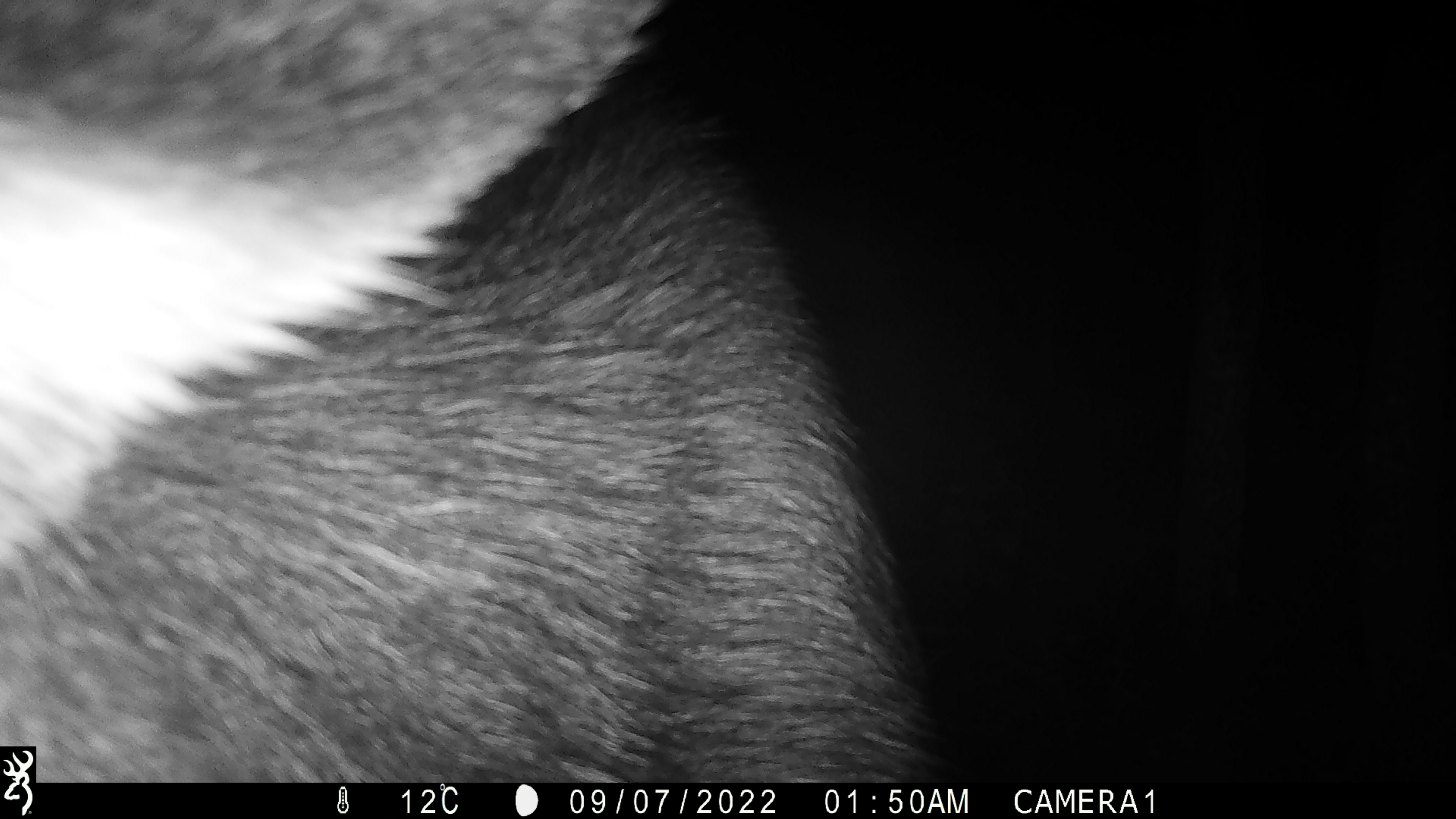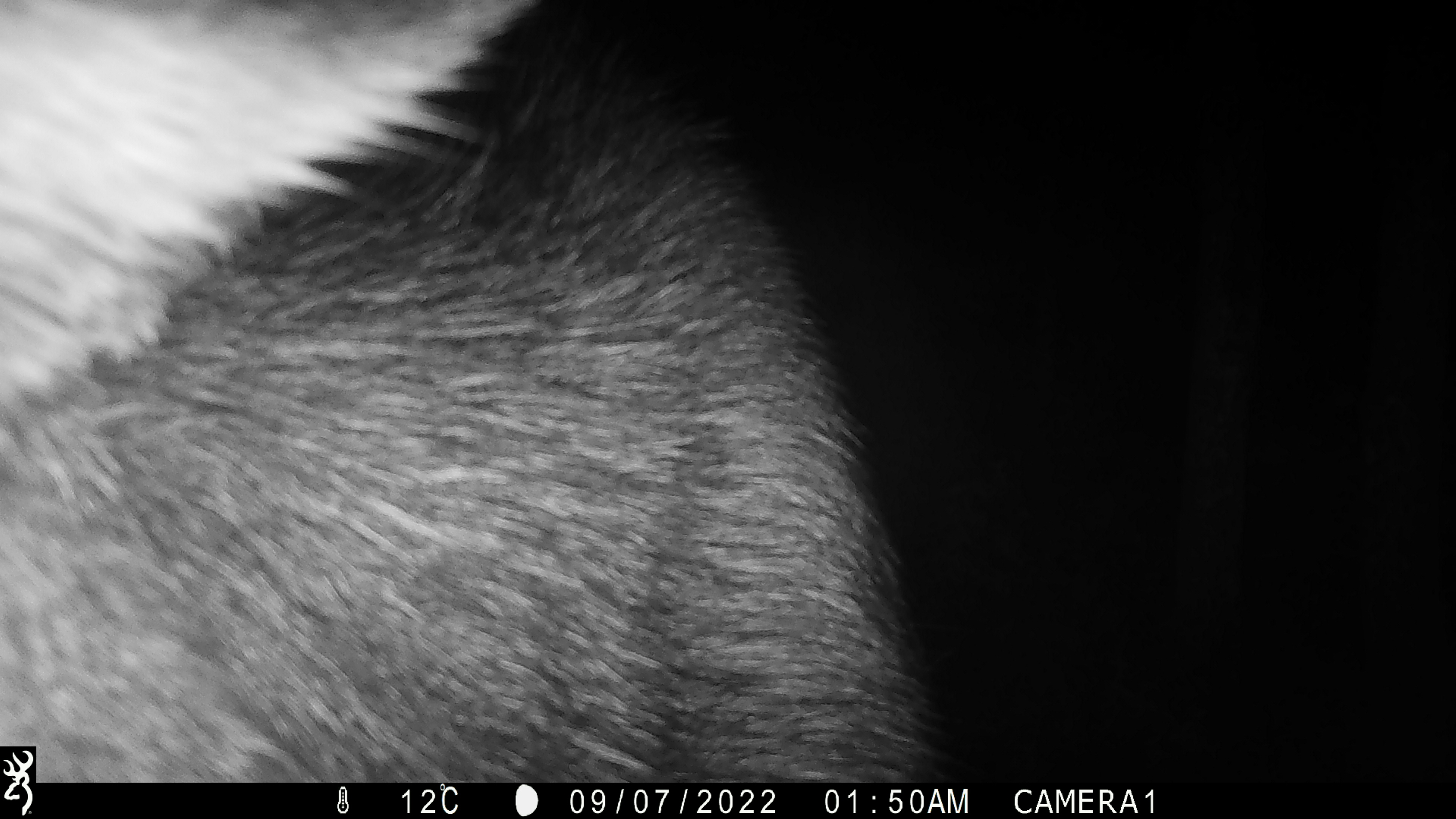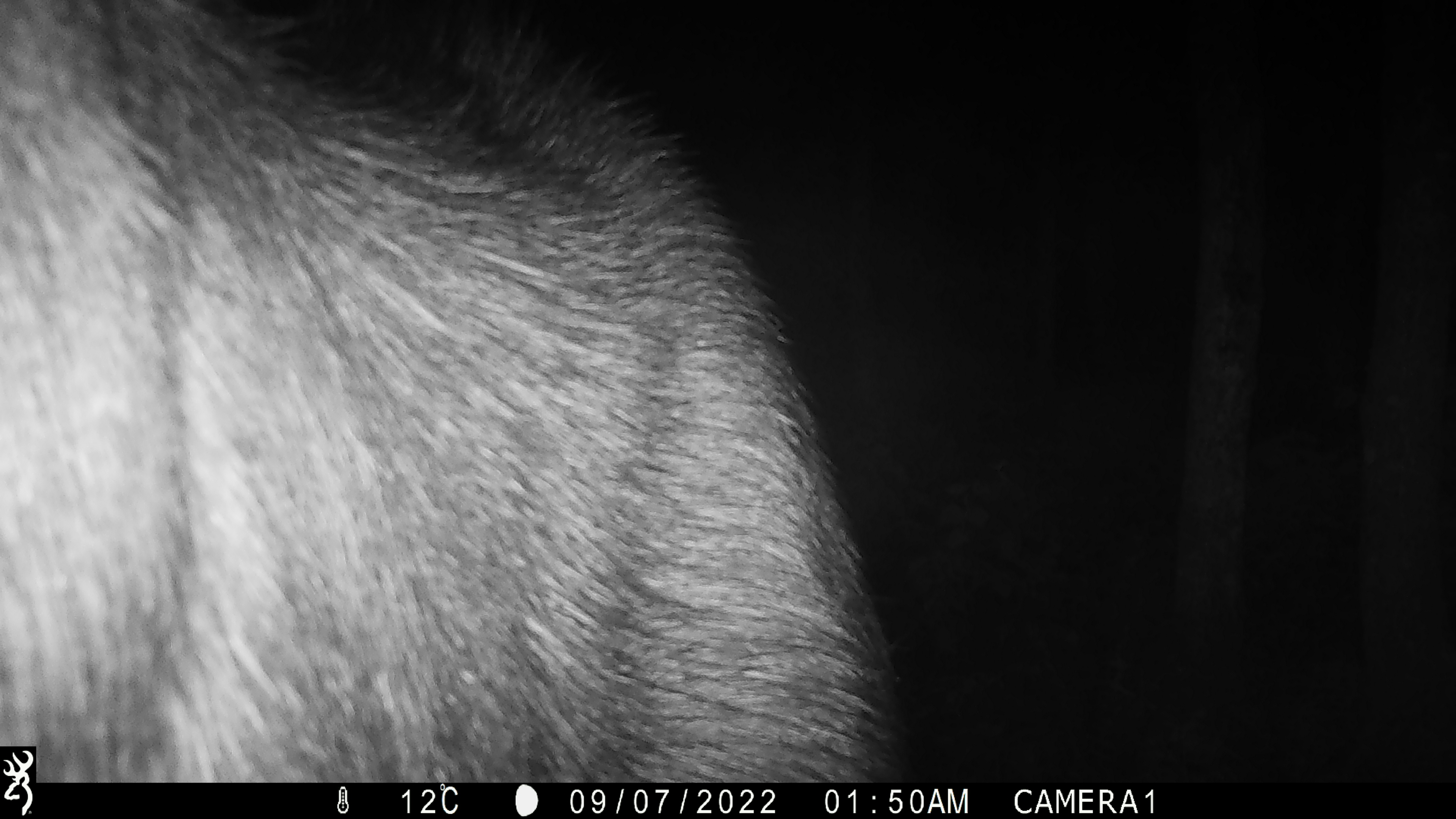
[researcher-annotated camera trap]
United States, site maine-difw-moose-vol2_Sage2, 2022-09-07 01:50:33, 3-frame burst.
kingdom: Animalia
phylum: Chordata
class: Mammalia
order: Artiodactyla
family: Cervidae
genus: Alces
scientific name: Alces alces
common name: moose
Moose (Alces alces).